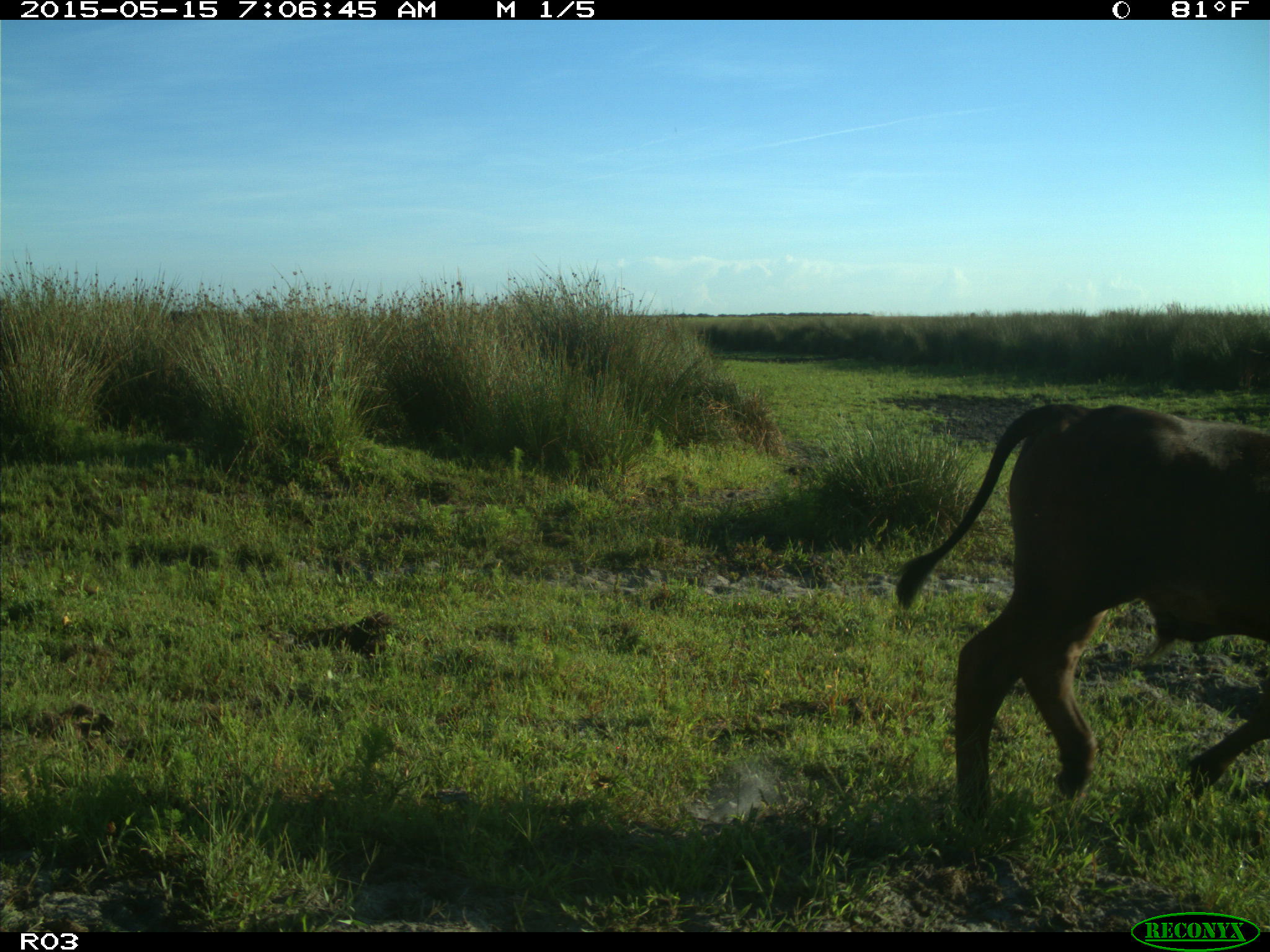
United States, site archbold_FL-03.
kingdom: Animalia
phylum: Chordata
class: Mammalia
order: Artiodactyla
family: Bovidae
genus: Bos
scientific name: Bos taurus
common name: domestic cow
Bos taurus (domestic cow).